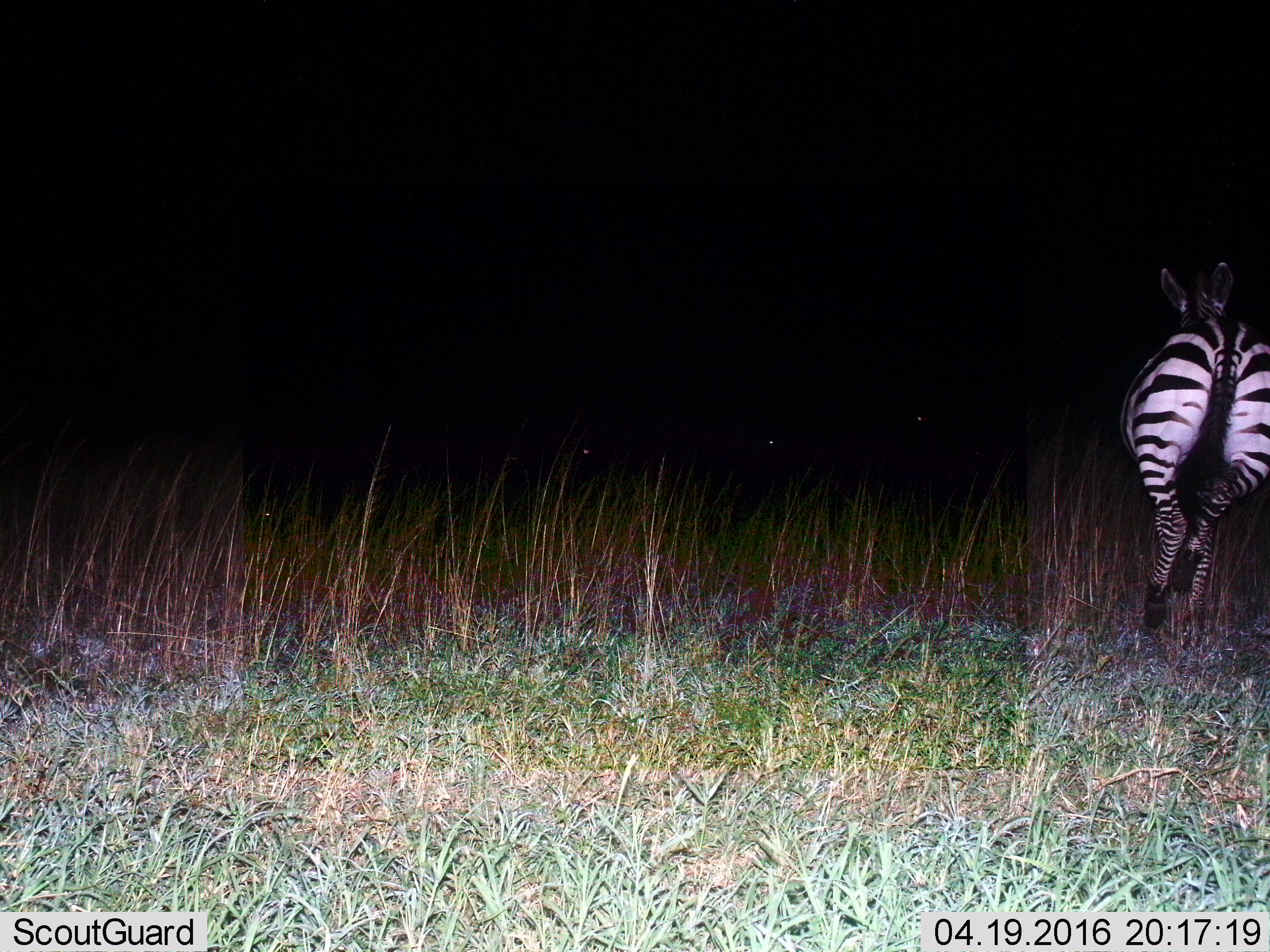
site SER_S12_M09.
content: unidentified animal